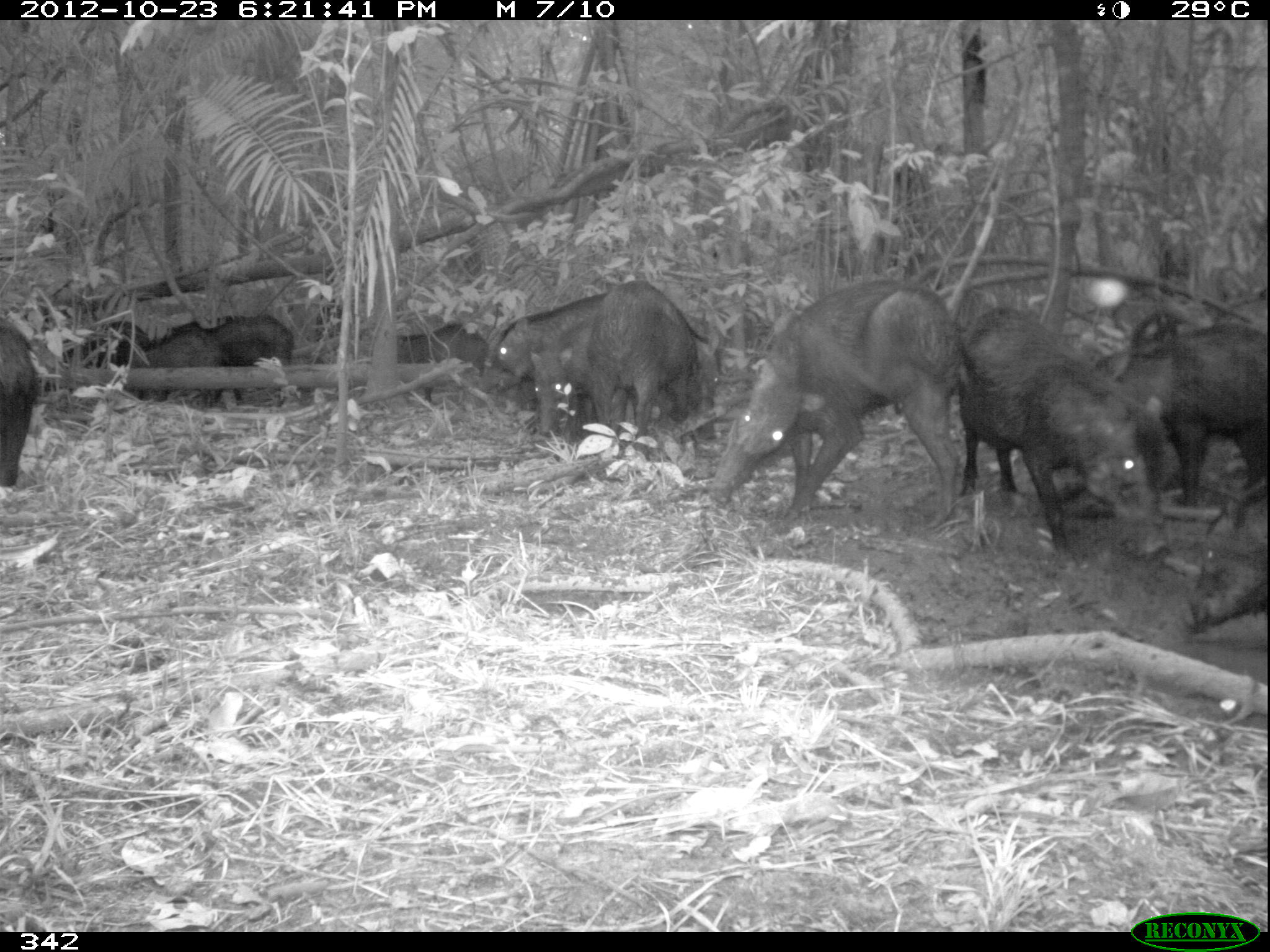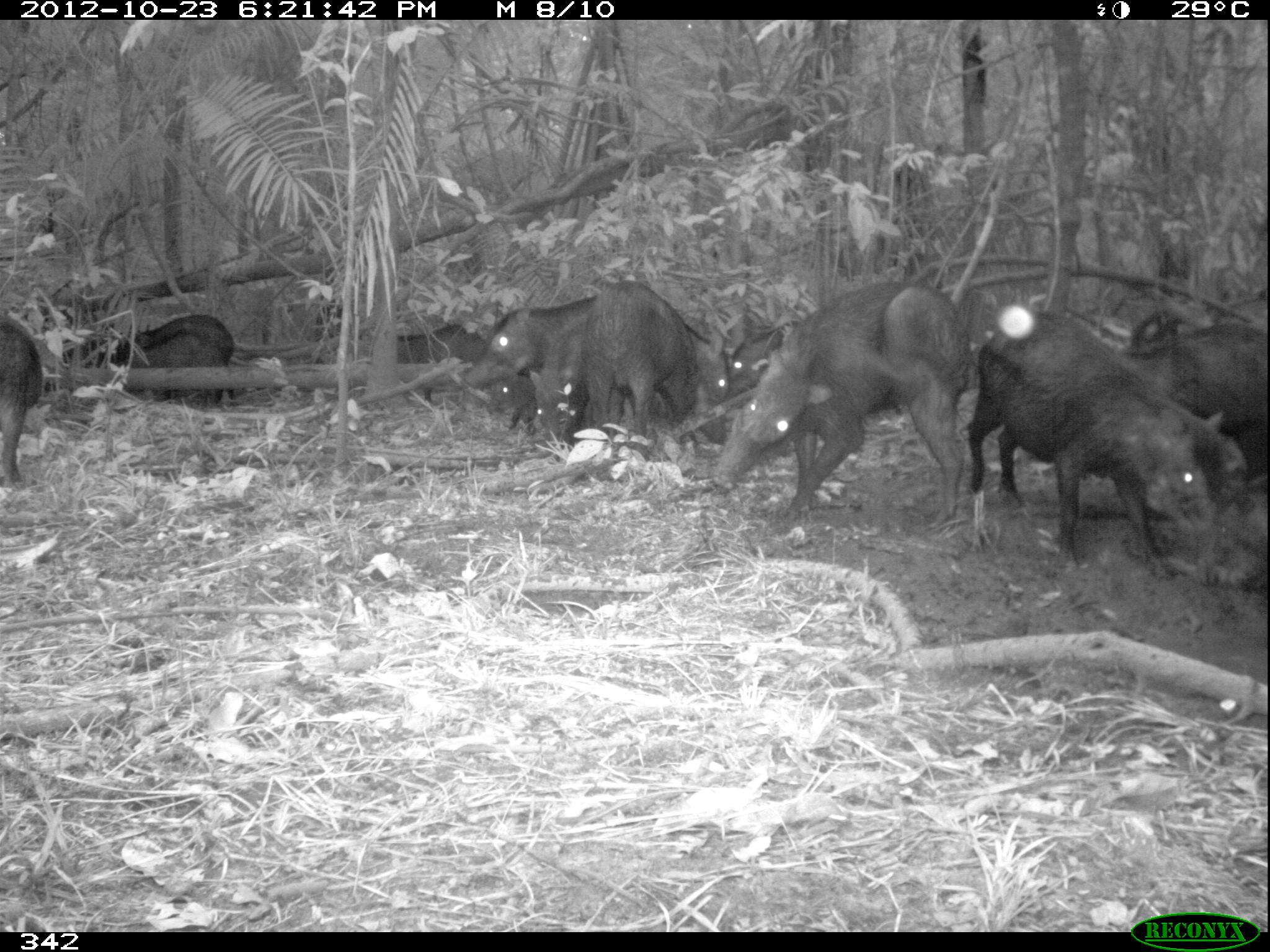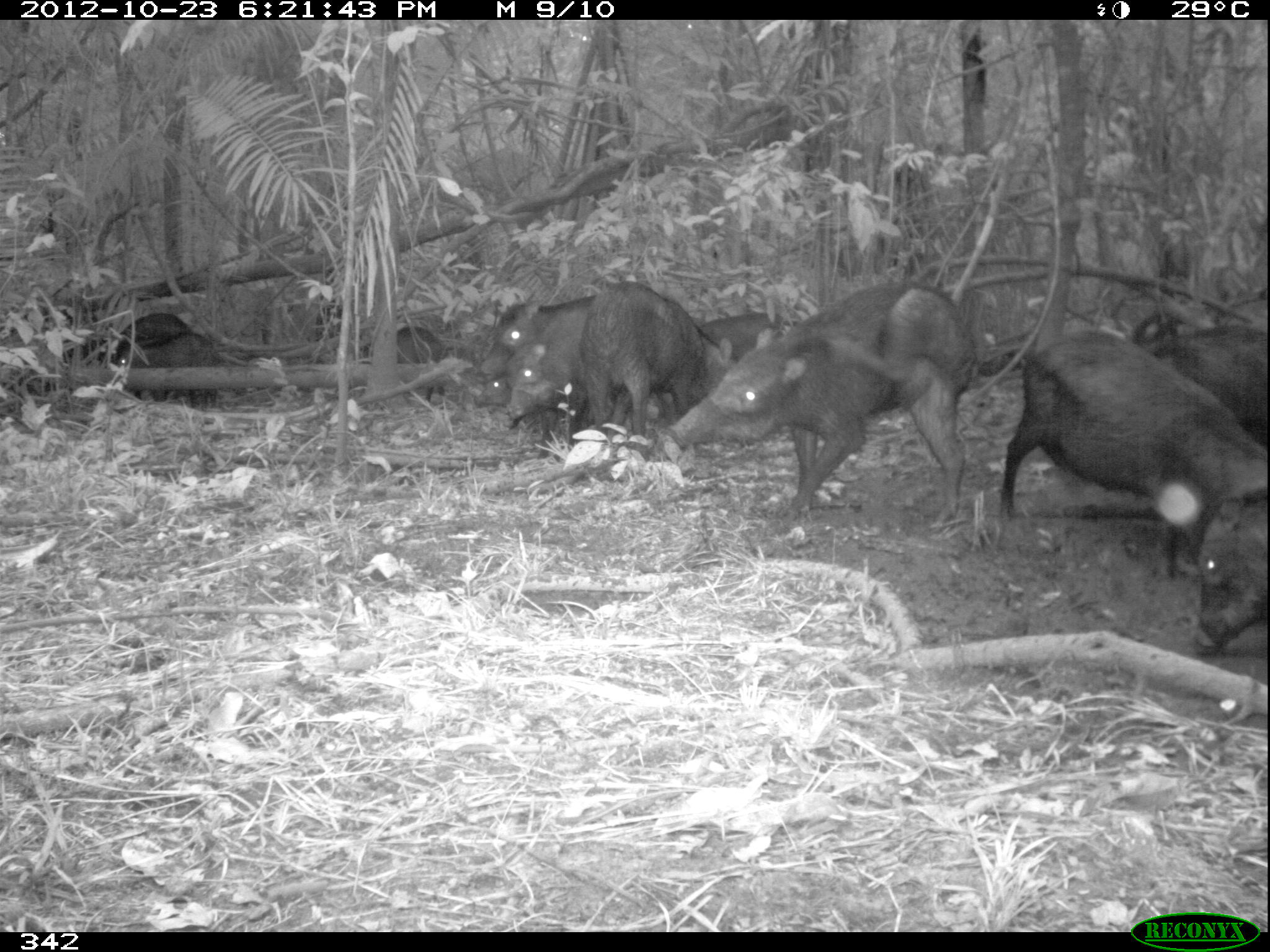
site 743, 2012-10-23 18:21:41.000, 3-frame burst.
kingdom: Animalia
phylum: Chordata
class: Mammalia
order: Artiodactyla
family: Tayassuidae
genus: Tayassu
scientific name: Tayassu pecari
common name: white-lipped peccary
Tayassu pecari (white-lipped peccary).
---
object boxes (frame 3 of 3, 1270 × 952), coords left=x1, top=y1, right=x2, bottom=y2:
tayassu pecari: left=667, top=259, right=977, bottom=510; left=991, top=326, right=1266, bottom=546; left=572, top=274, right=698, bottom=439; left=1125, top=314, right=1269, bottom=444; left=509, top=295, right=614, bottom=436; left=1187, top=488, right=1270, bottom=659; left=352, top=292, right=444, bottom=403; left=118, top=332, right=215, bottom=408; left=111, top=312, right=191, bottom=398; left=469, top=298, right=553, bottom=373; left=700, top=298, right=778, bottom=377; left=312, top=293, right=346, bottom=363; left=473, top=362, right=518, bottom=413; left=40, top=333, right=106, bottom=366